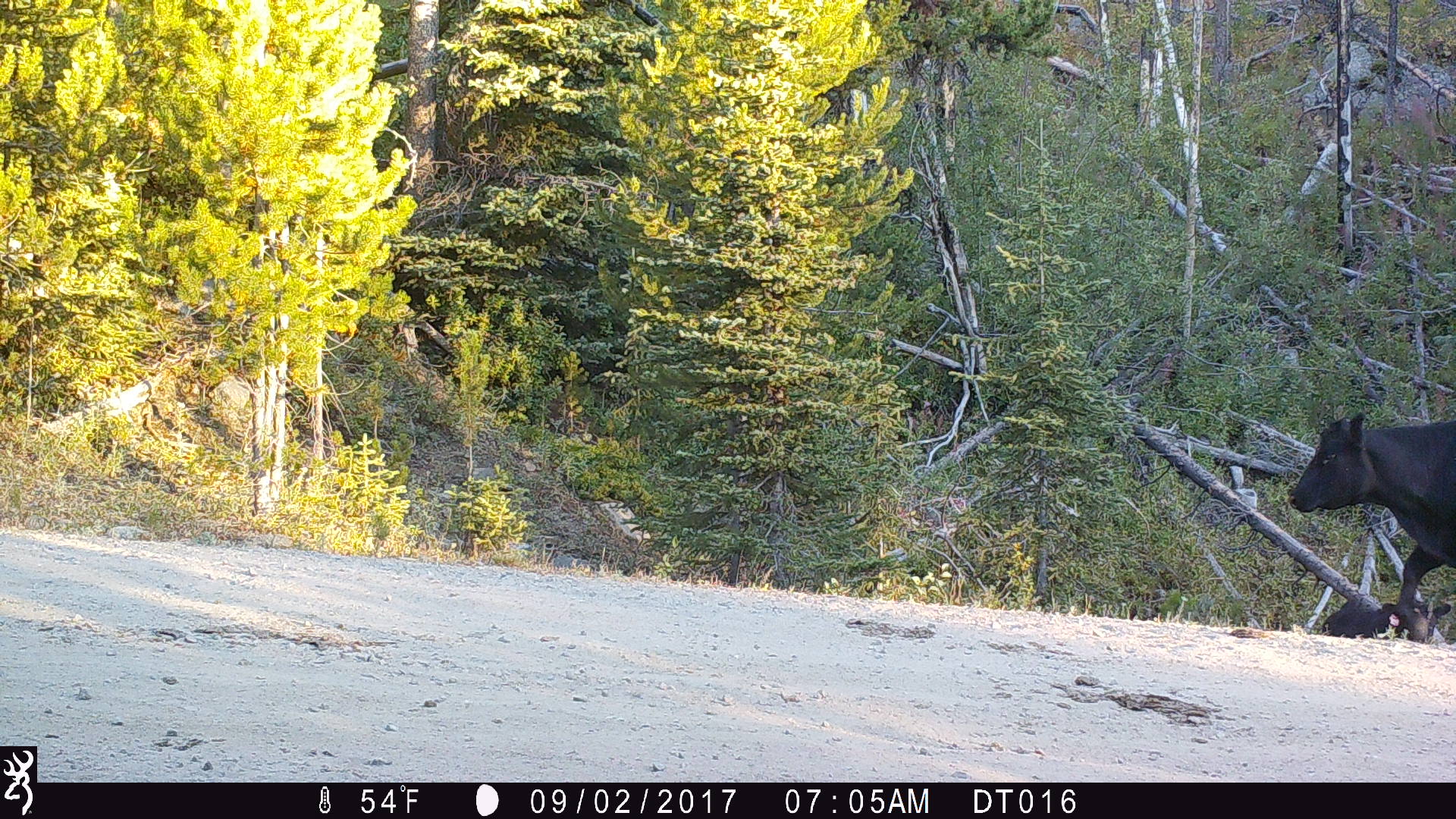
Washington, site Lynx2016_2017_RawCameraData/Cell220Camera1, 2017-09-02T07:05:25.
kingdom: Animalia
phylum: Chordata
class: Mammalia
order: Artiodactyla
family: Bovidae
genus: Bos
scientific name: Bos taurus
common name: domestic cattle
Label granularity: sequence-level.